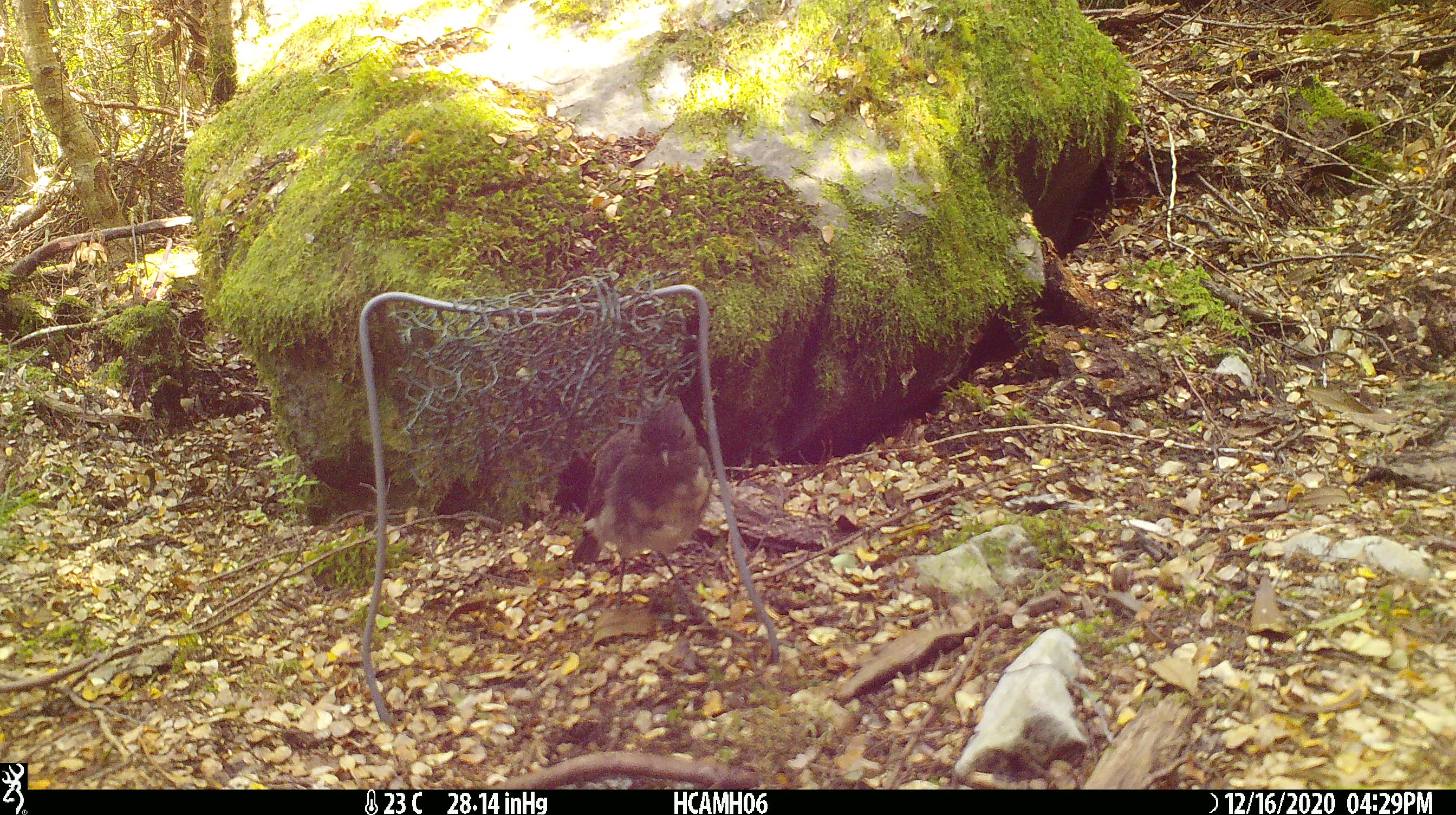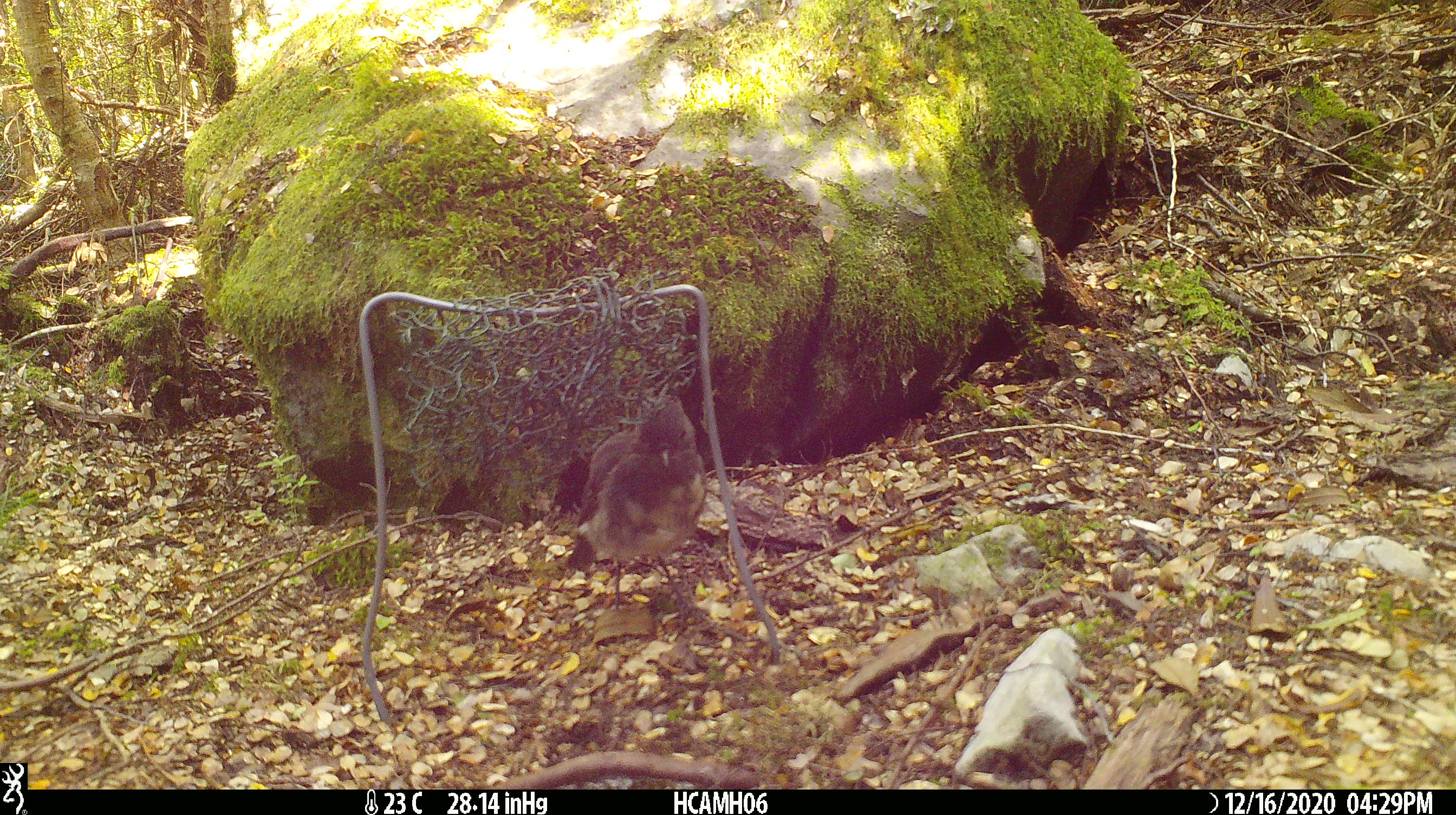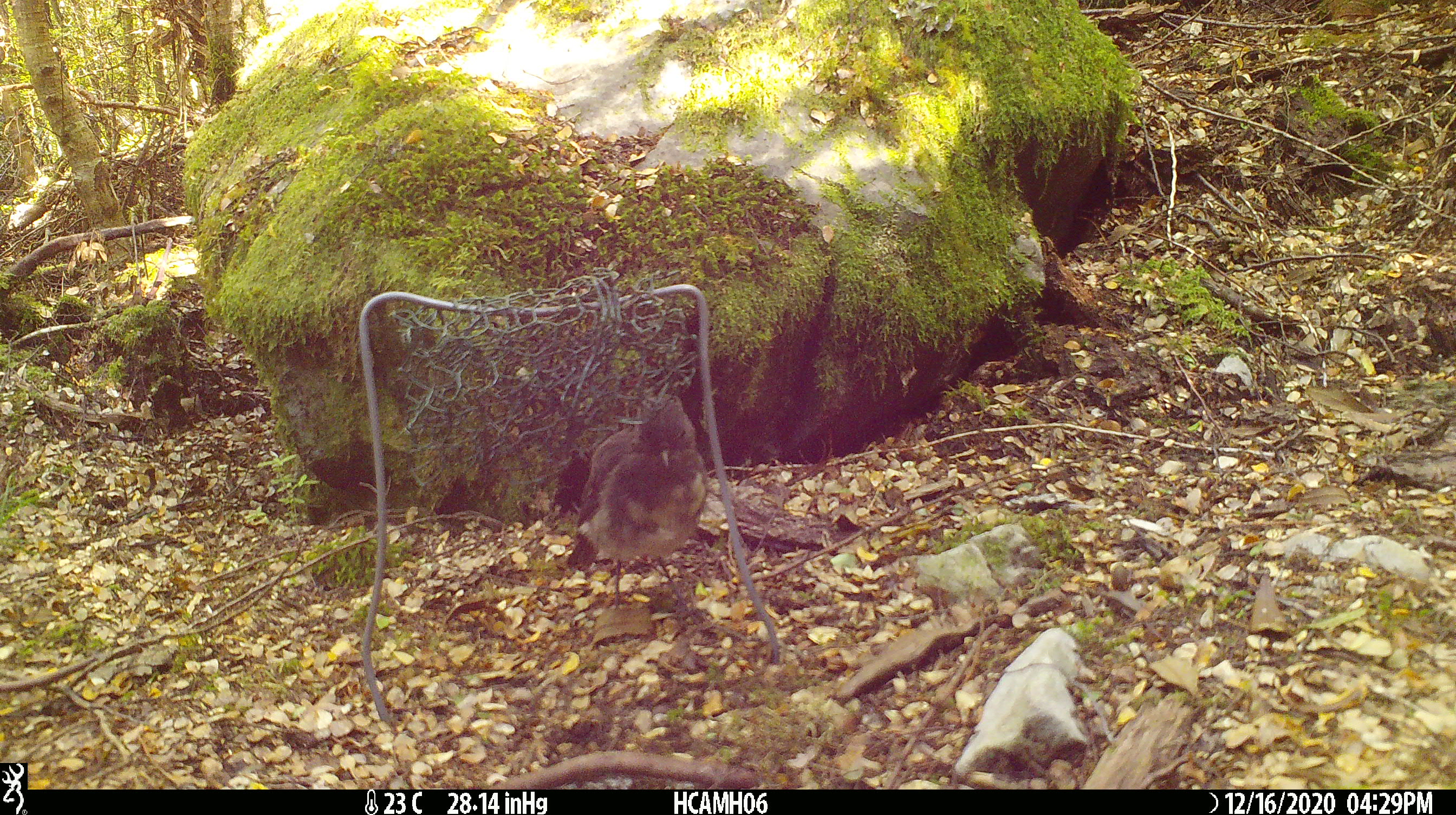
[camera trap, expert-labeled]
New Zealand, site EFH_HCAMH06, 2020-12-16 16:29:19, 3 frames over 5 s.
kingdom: Animalia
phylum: Chordata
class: Aves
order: Passeriformes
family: Petroicidae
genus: Petroica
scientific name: Petroica australis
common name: new zealand robin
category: robin